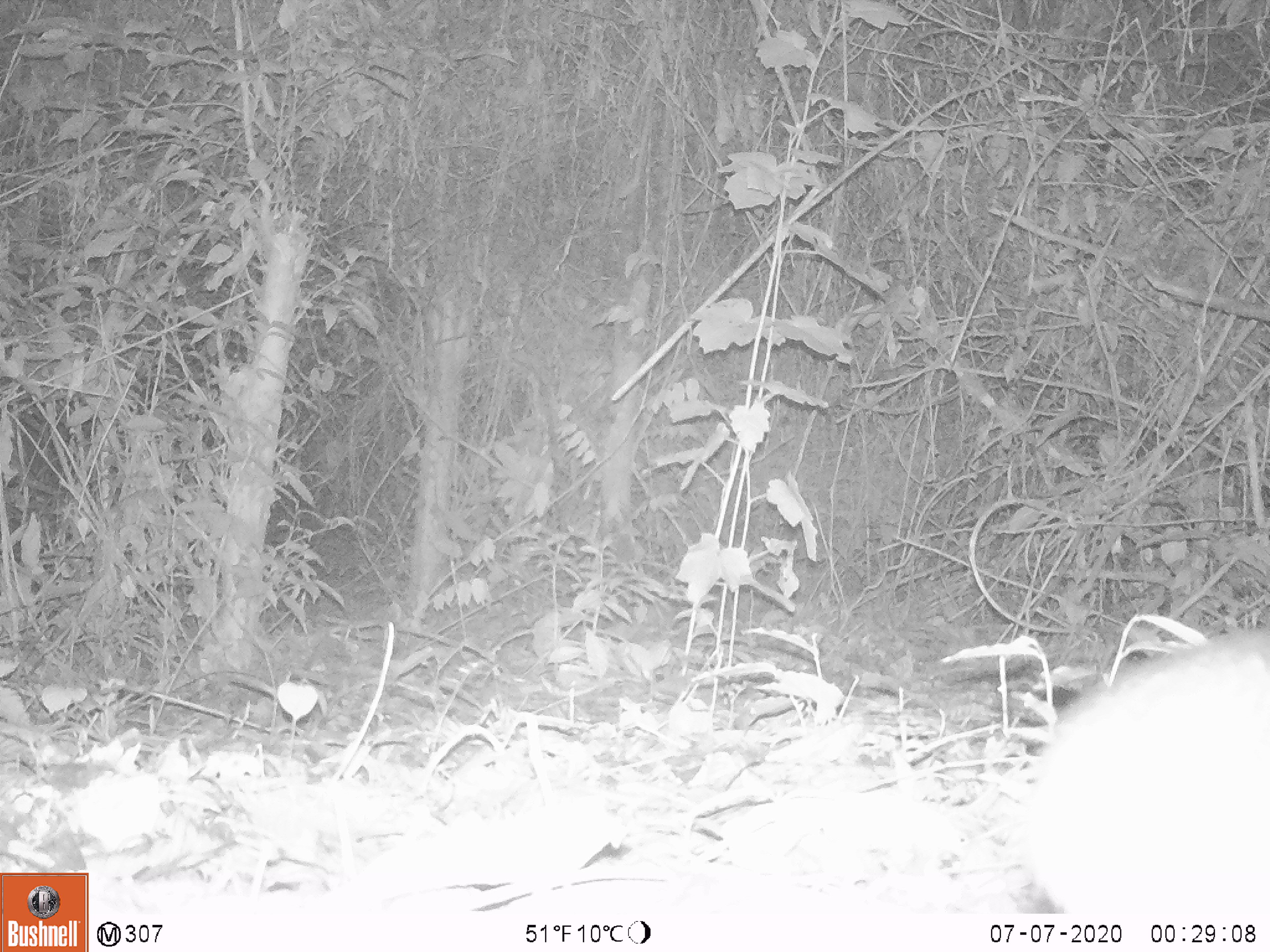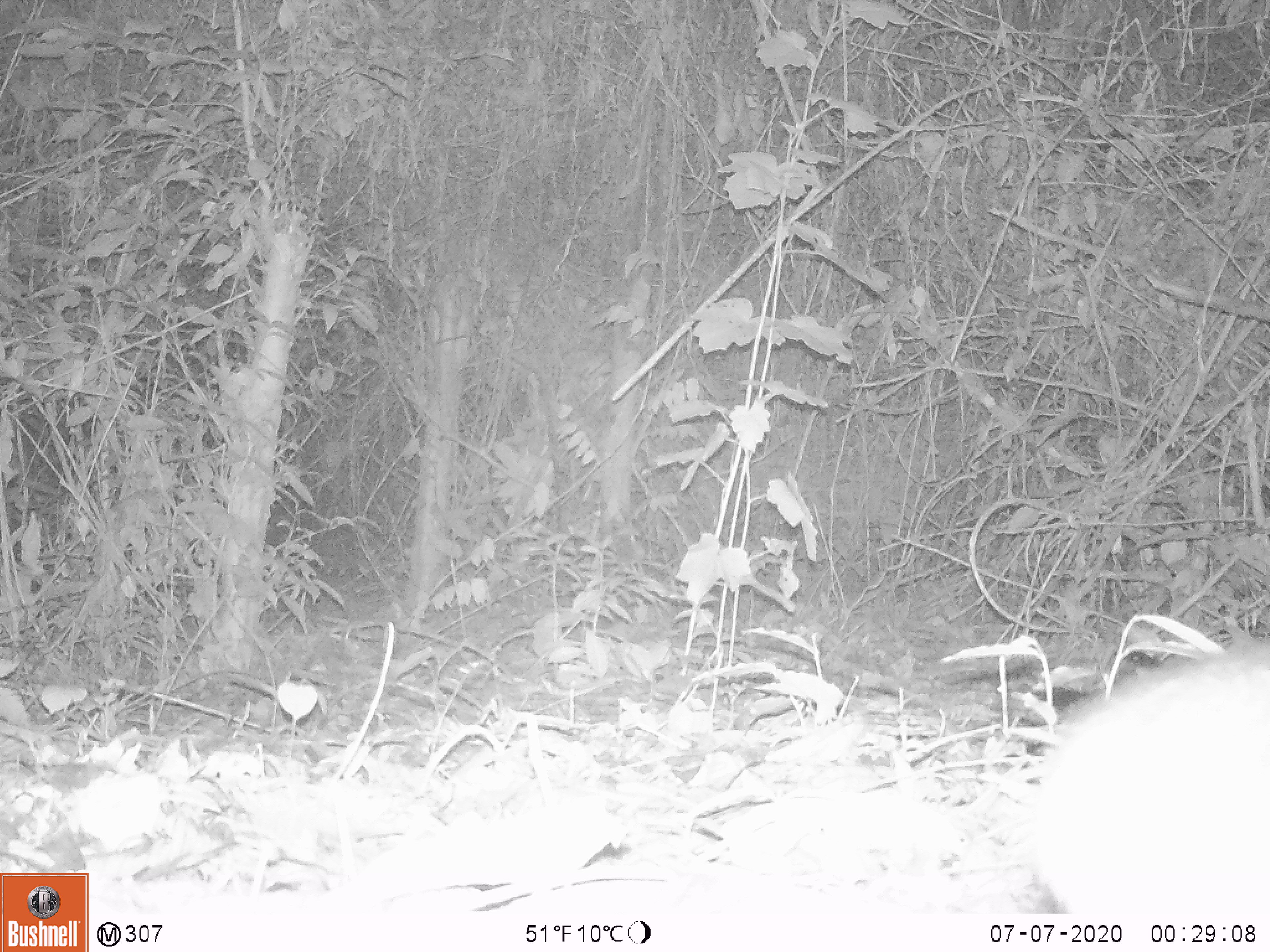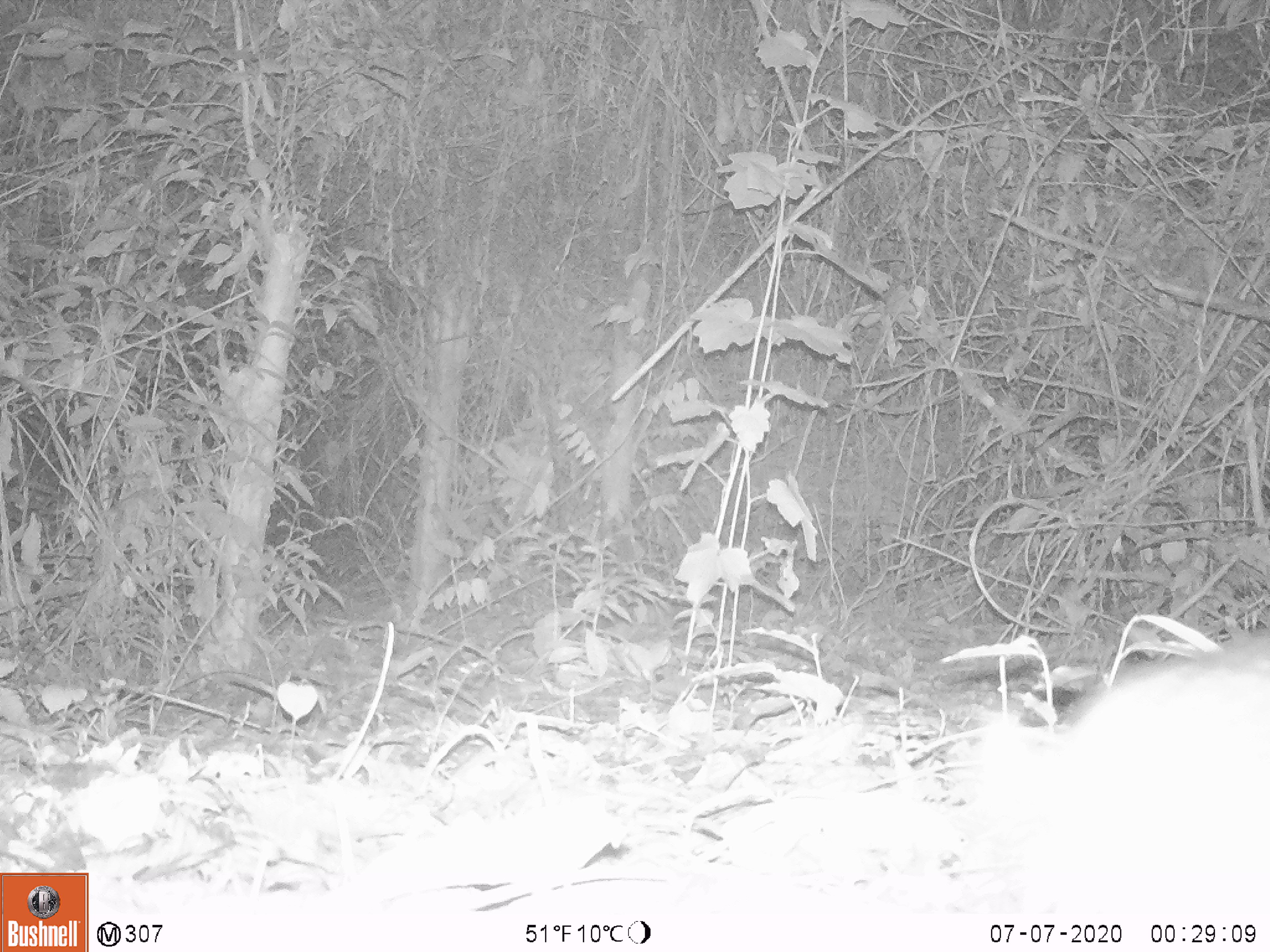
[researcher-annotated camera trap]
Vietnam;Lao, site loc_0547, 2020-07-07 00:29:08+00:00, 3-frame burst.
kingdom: Animalia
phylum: Chordata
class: Mammalia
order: Artiodactyla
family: Tragulidae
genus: Moschiola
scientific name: Moschiola meminna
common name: chevrotain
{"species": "chevrotain (Moschiola meminna)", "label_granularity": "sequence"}